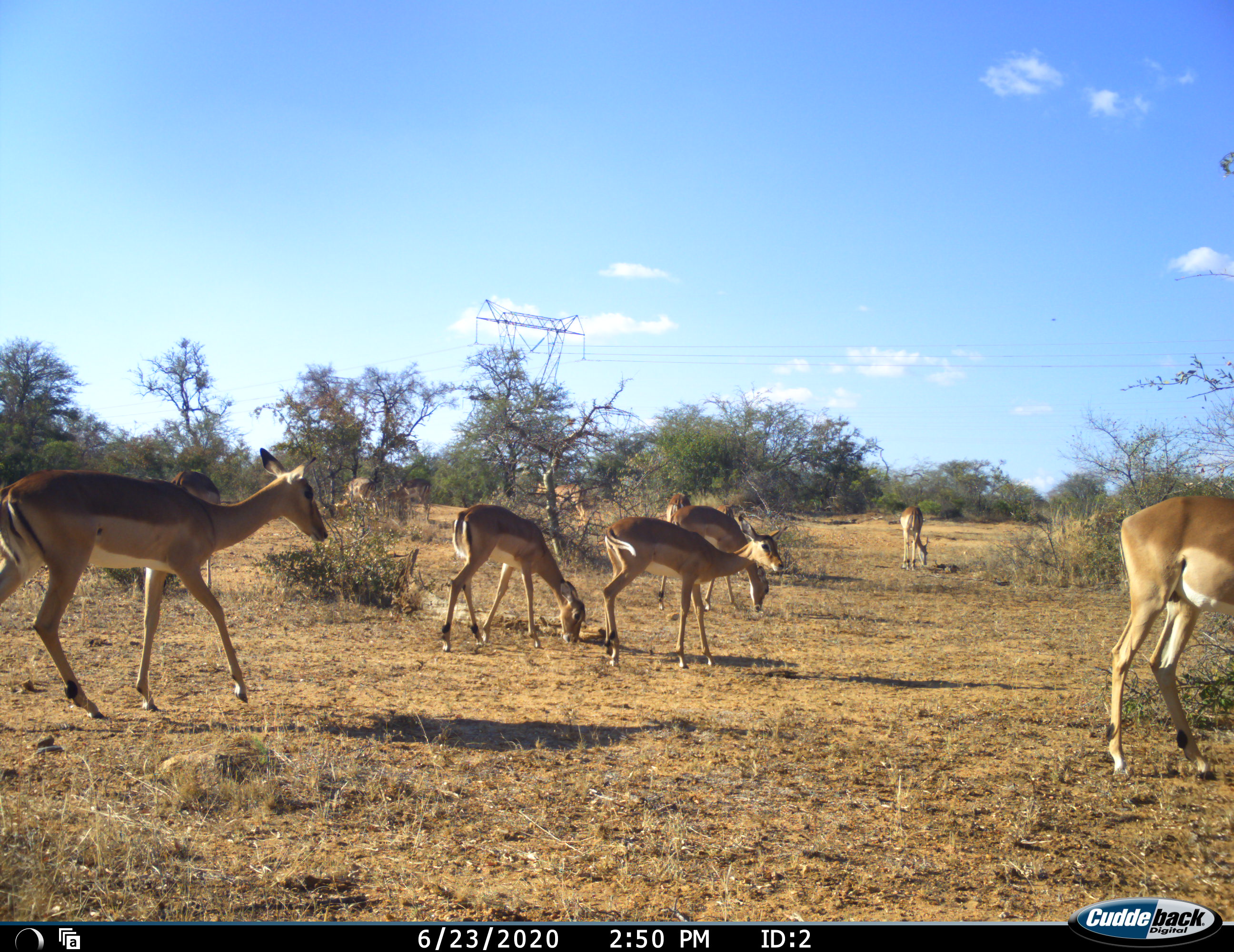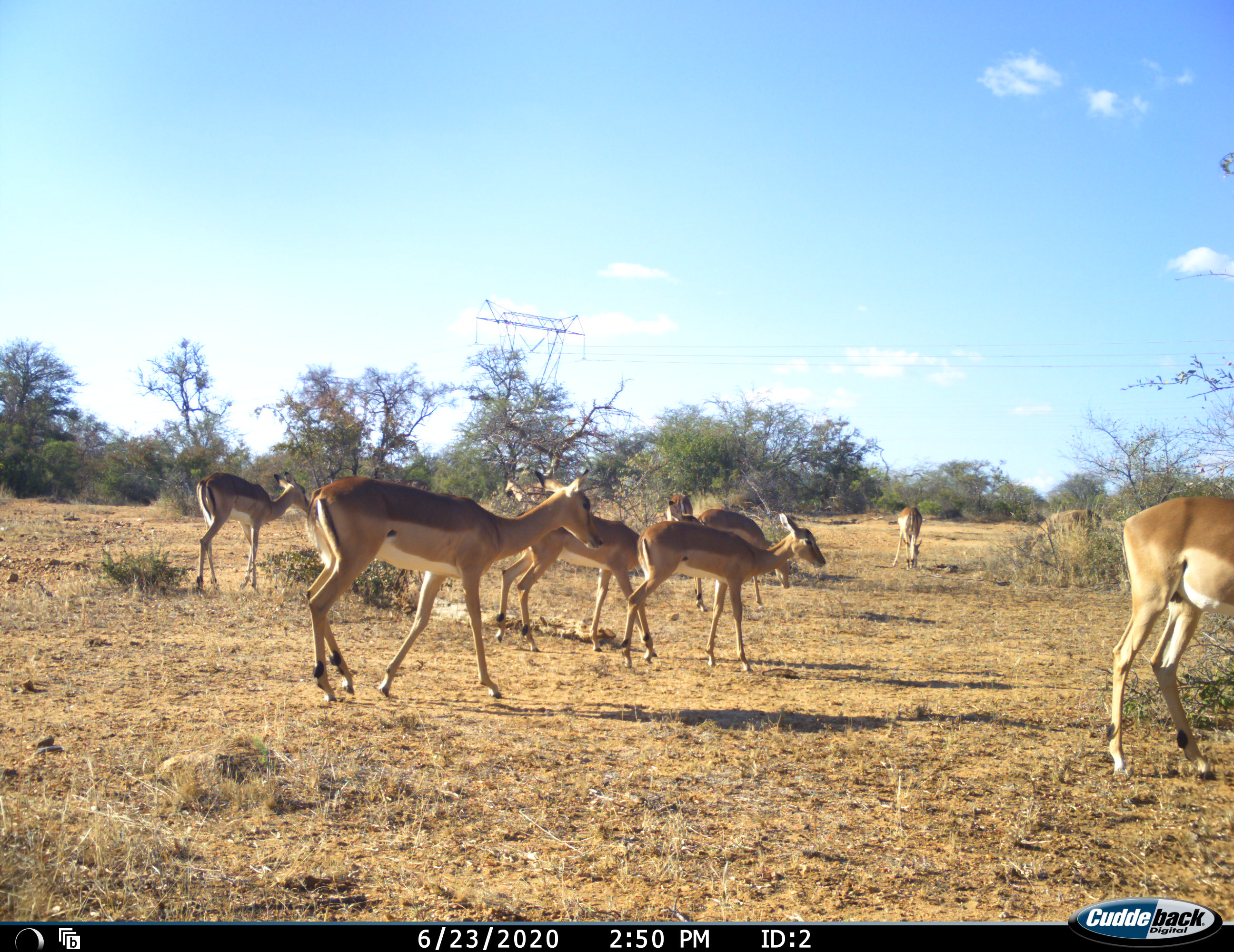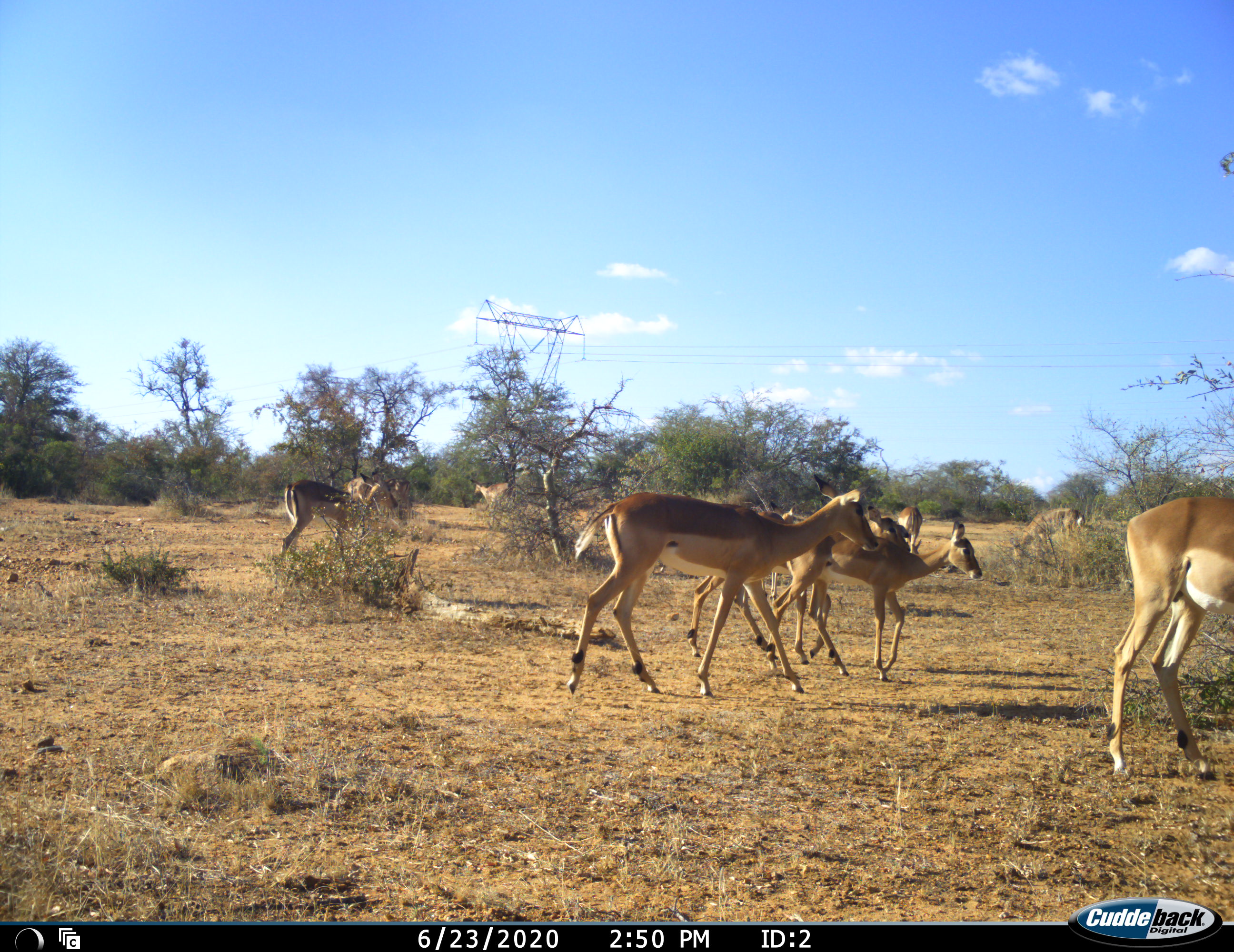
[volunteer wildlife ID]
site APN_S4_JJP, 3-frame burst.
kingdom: Animalia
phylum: Chordata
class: Mammalia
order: Artiodactyla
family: Bovidae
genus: Aepyceros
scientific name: Aepyceros melampus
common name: impala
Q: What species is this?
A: Impala (Aepyceros melampus).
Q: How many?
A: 10.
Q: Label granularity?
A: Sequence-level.